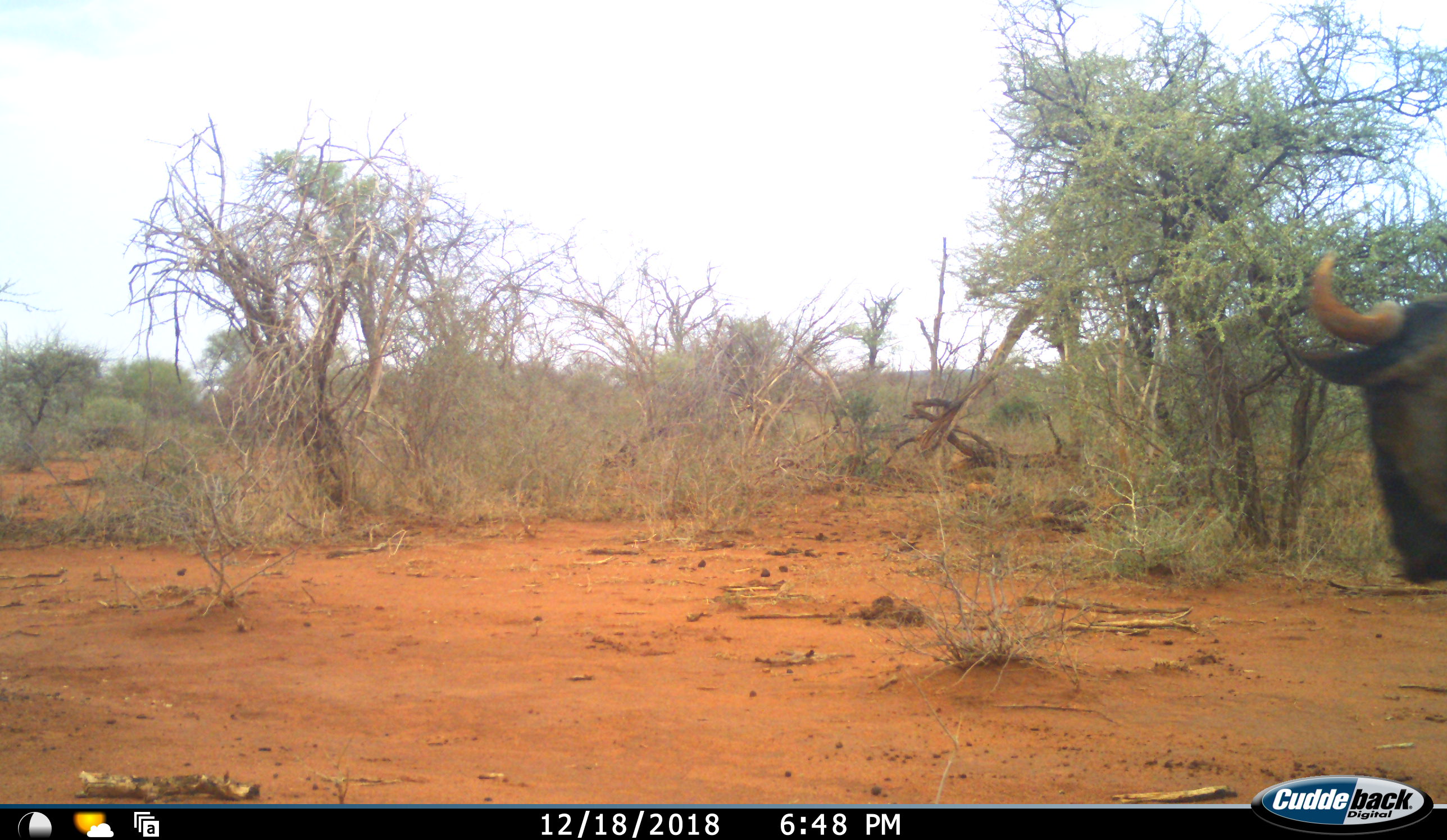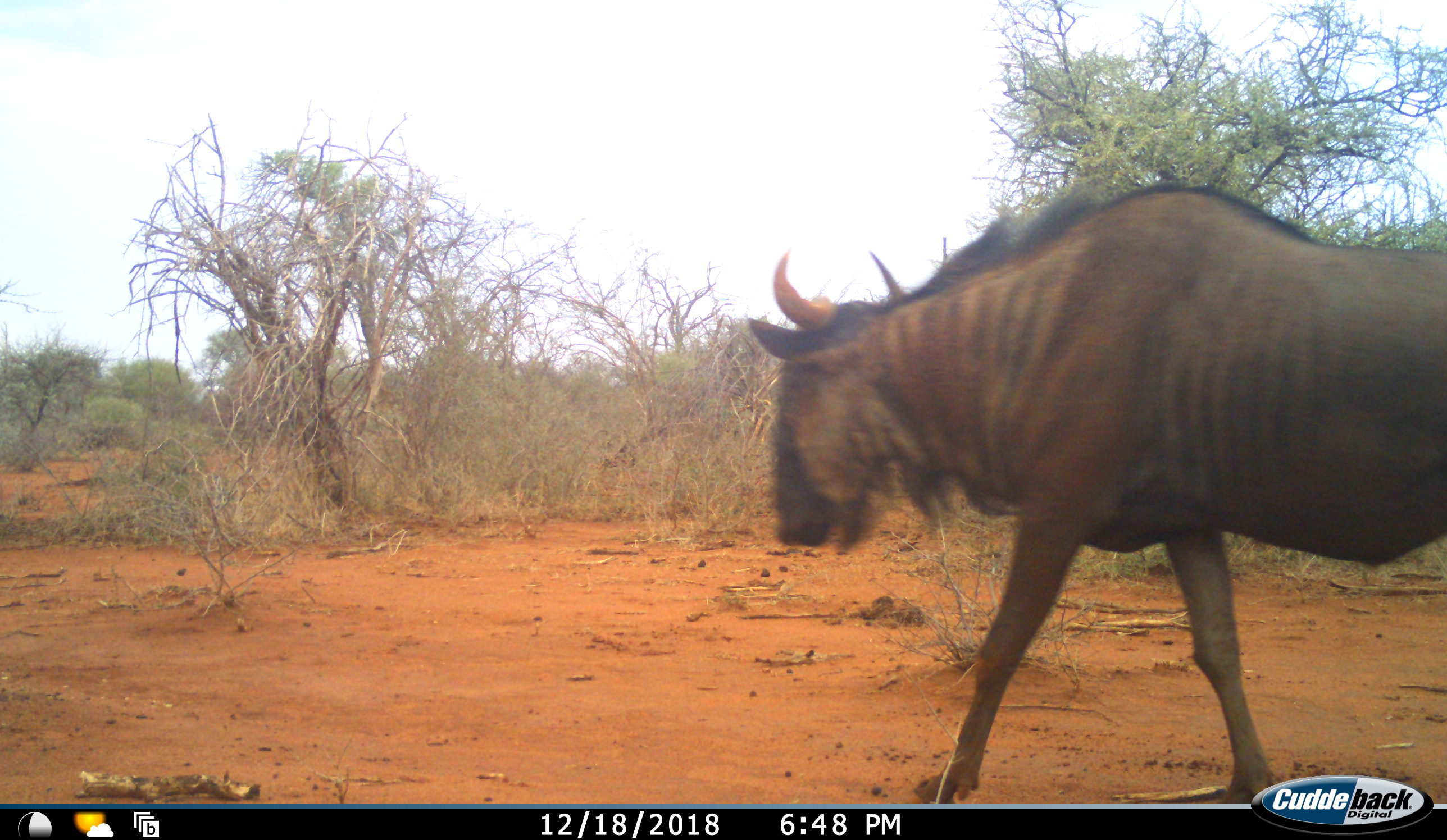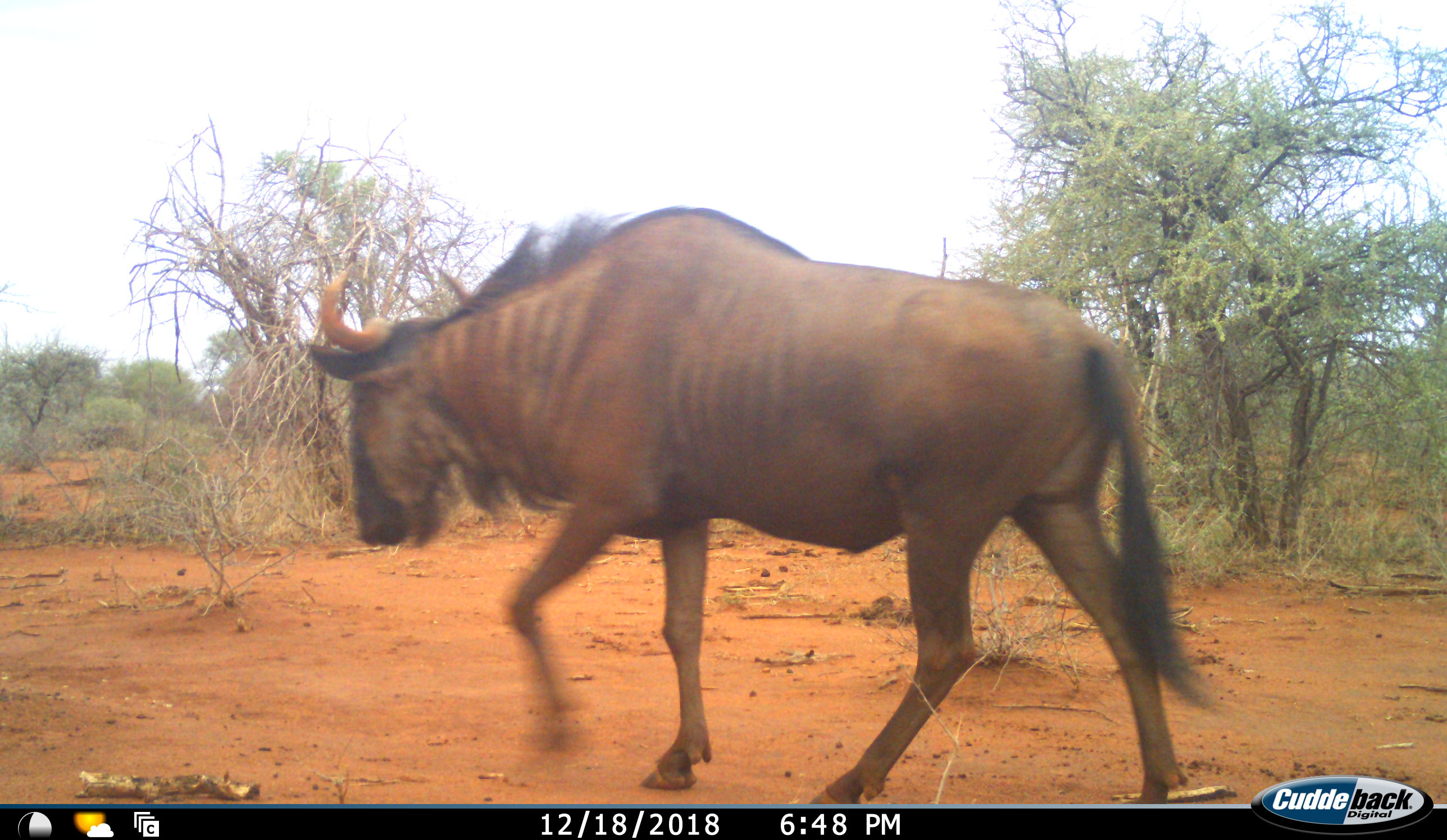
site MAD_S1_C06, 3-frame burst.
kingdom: Animalia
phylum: Chordata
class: Mammalia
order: Artiodactyla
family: Bovidae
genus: Connochaetes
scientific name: Connochaetes taurinus taurinus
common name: blue wildebeest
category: wildebeestblue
Wildebeestblue (blue wildebeest) (Connochaetes taurinus taurinus), count 1. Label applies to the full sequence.